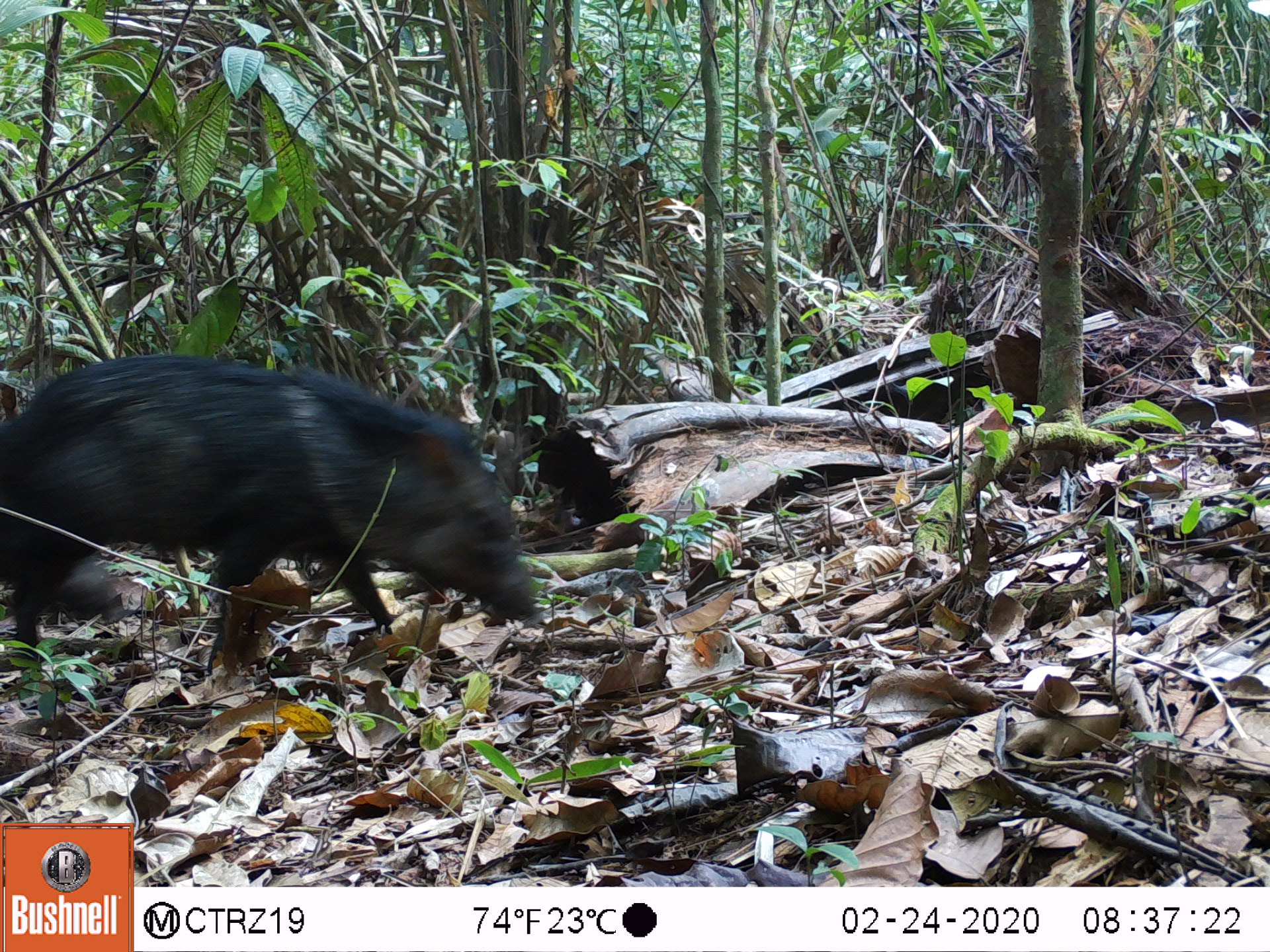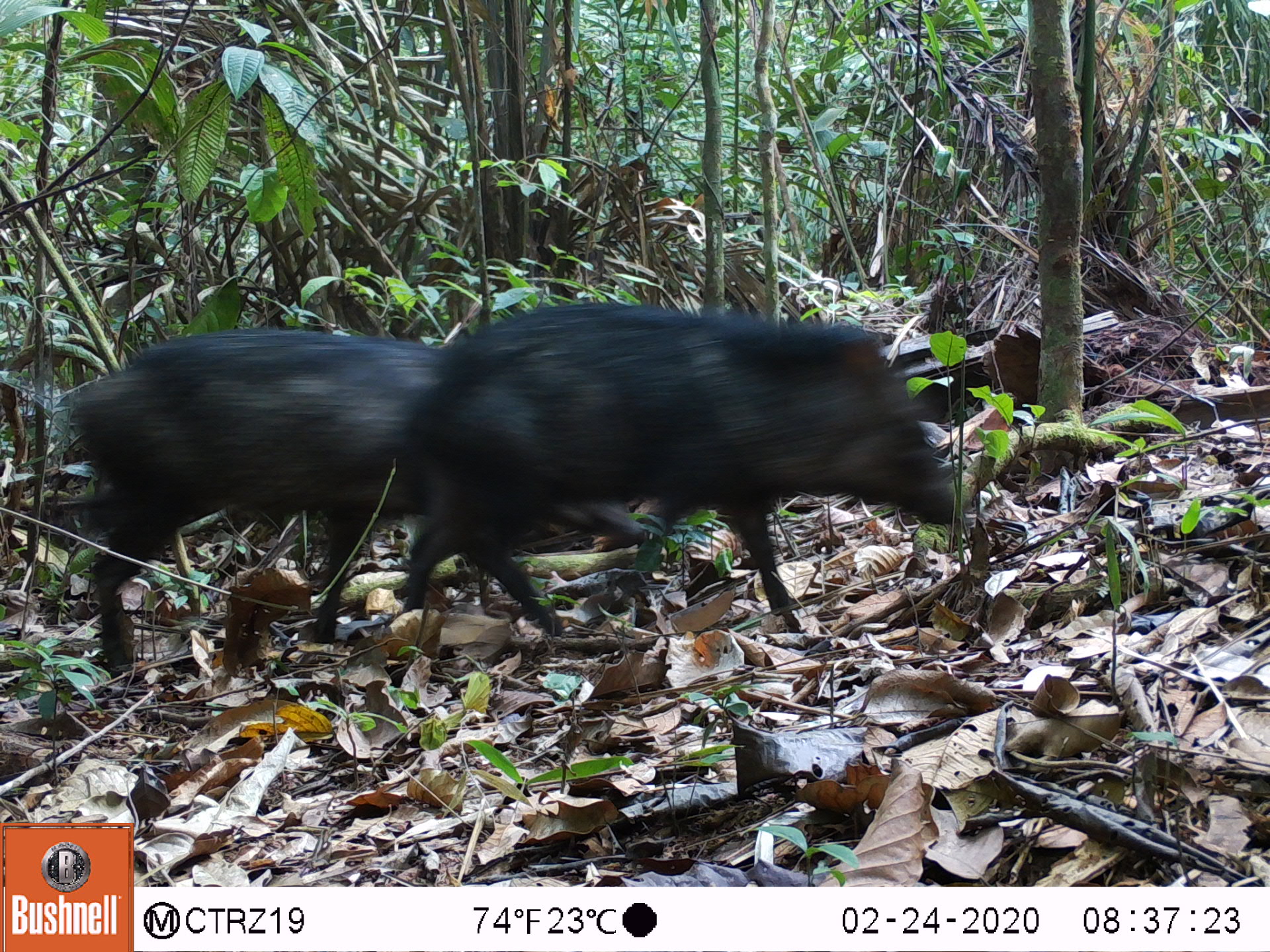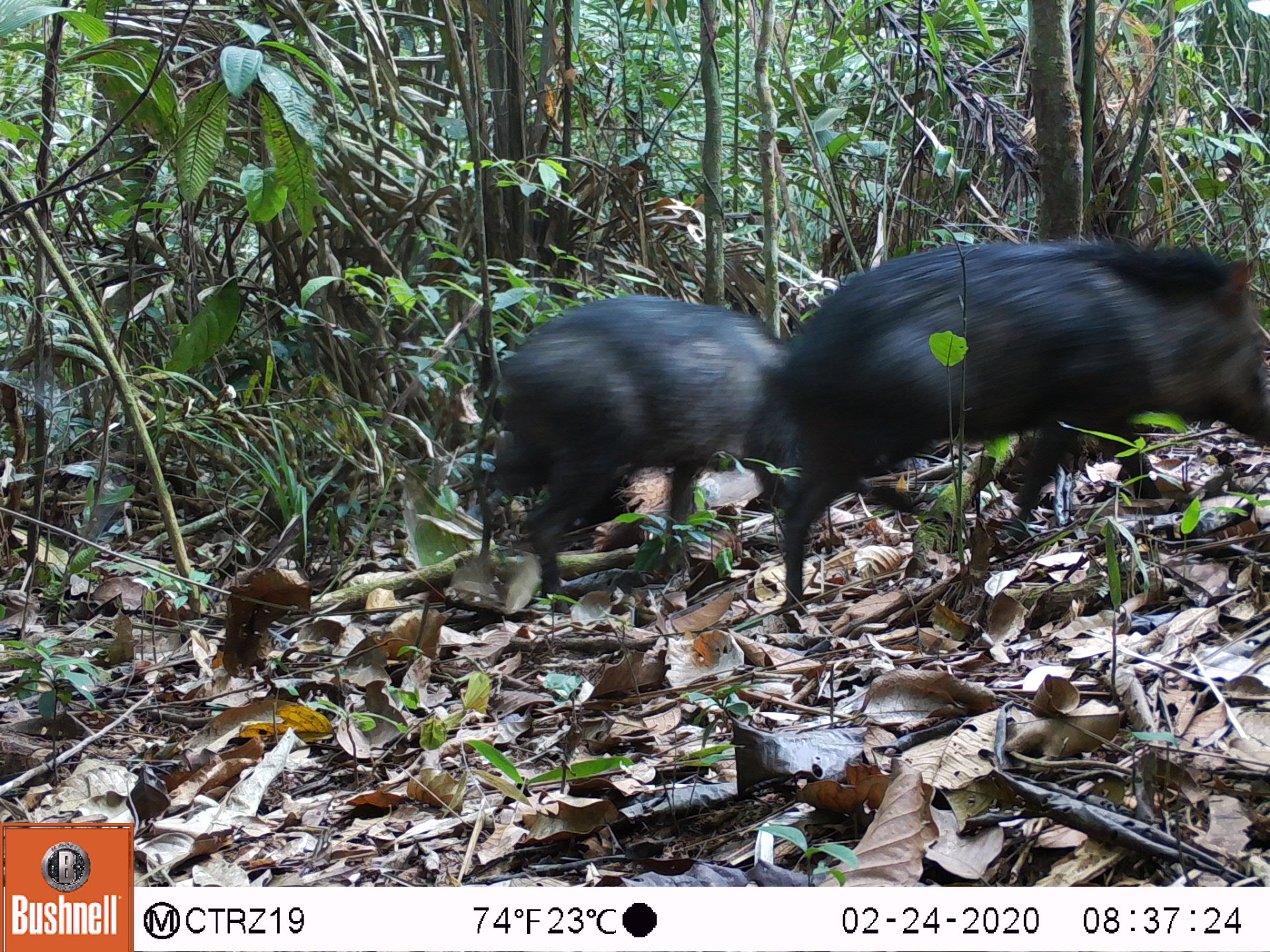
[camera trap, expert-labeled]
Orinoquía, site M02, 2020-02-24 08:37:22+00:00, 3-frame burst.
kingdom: Animalia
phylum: Chordata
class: Mammalia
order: Artiodactyla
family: Tayassuidae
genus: Pecari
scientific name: Pecari tajacu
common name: collared peccary